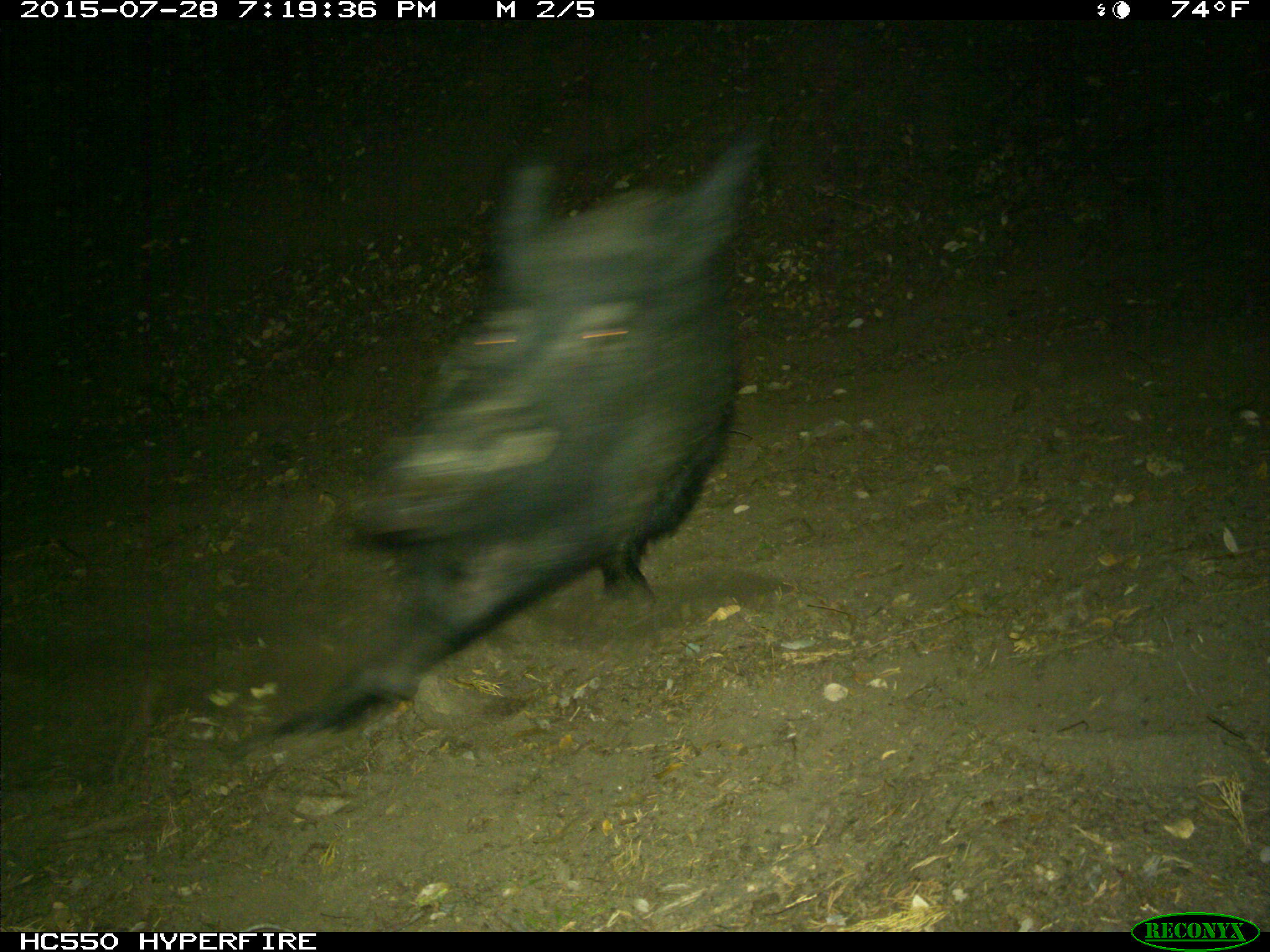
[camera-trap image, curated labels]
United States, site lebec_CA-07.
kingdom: Animalia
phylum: Chordata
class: Mammalia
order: Artiodactyla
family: Suidae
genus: Sus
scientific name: Sus scrofa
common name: wild boar